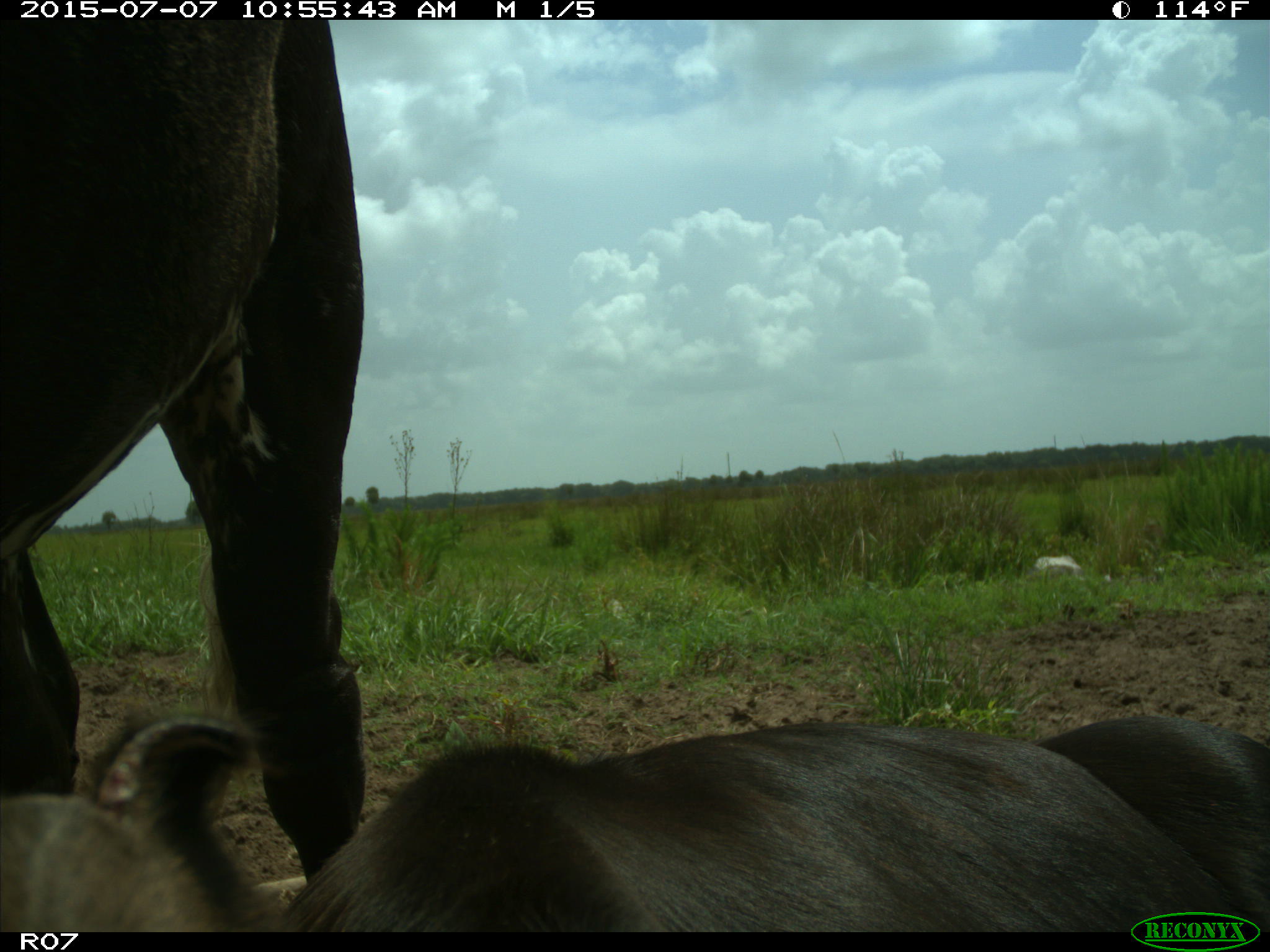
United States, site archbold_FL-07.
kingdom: Animalia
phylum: Chordata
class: Mammalia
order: Artiodactyla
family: Bovidae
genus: Bos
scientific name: Bos taurus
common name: domestic cow